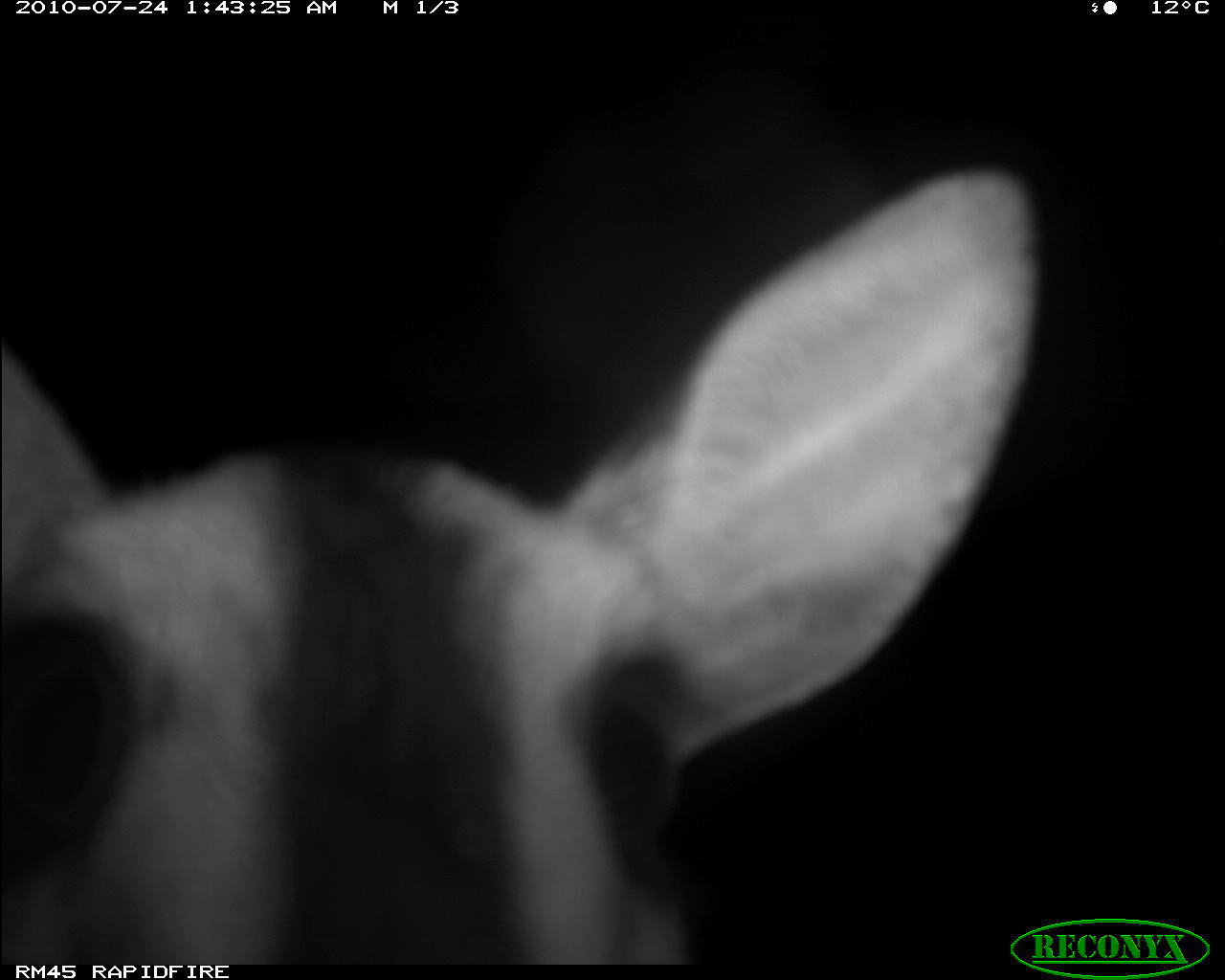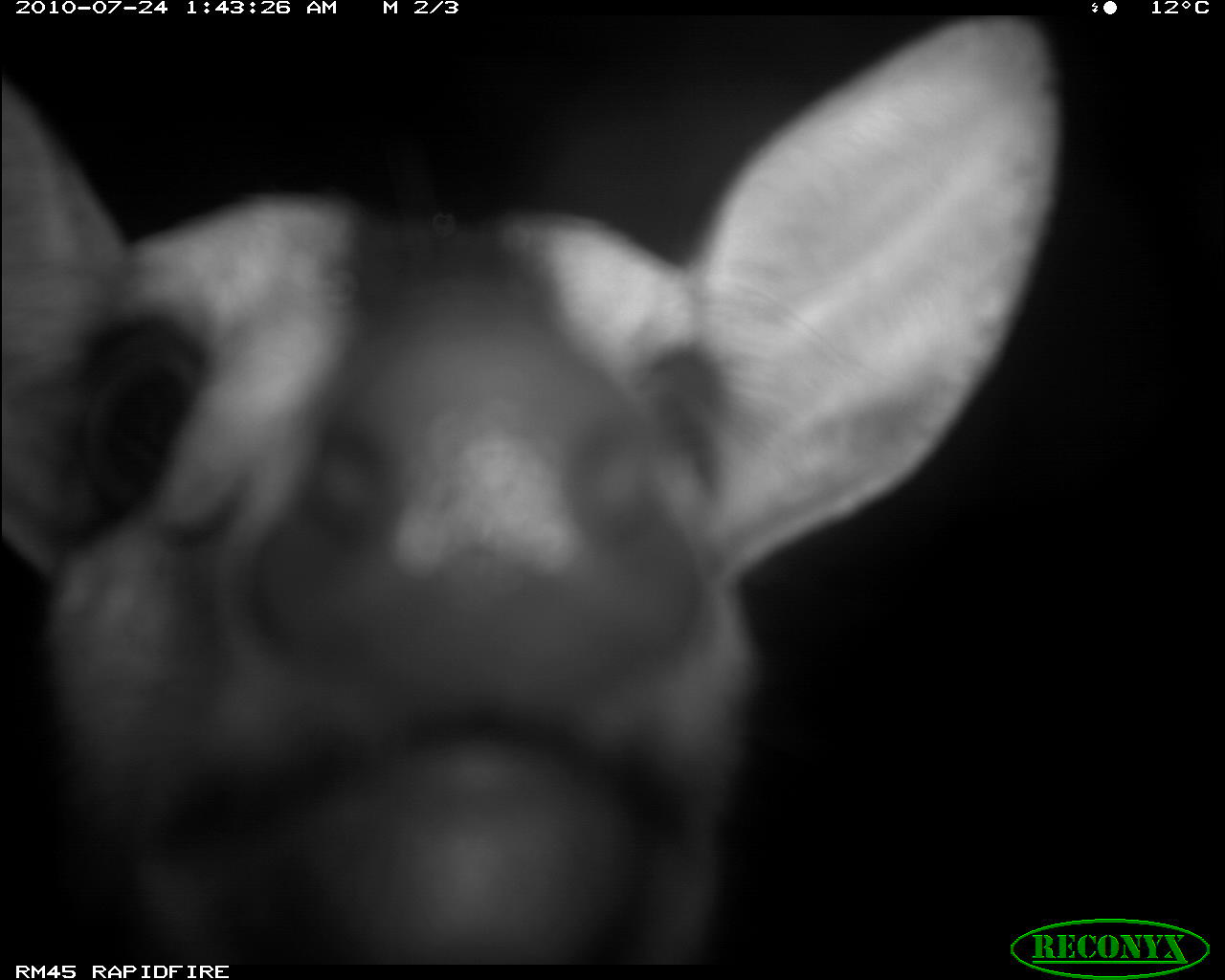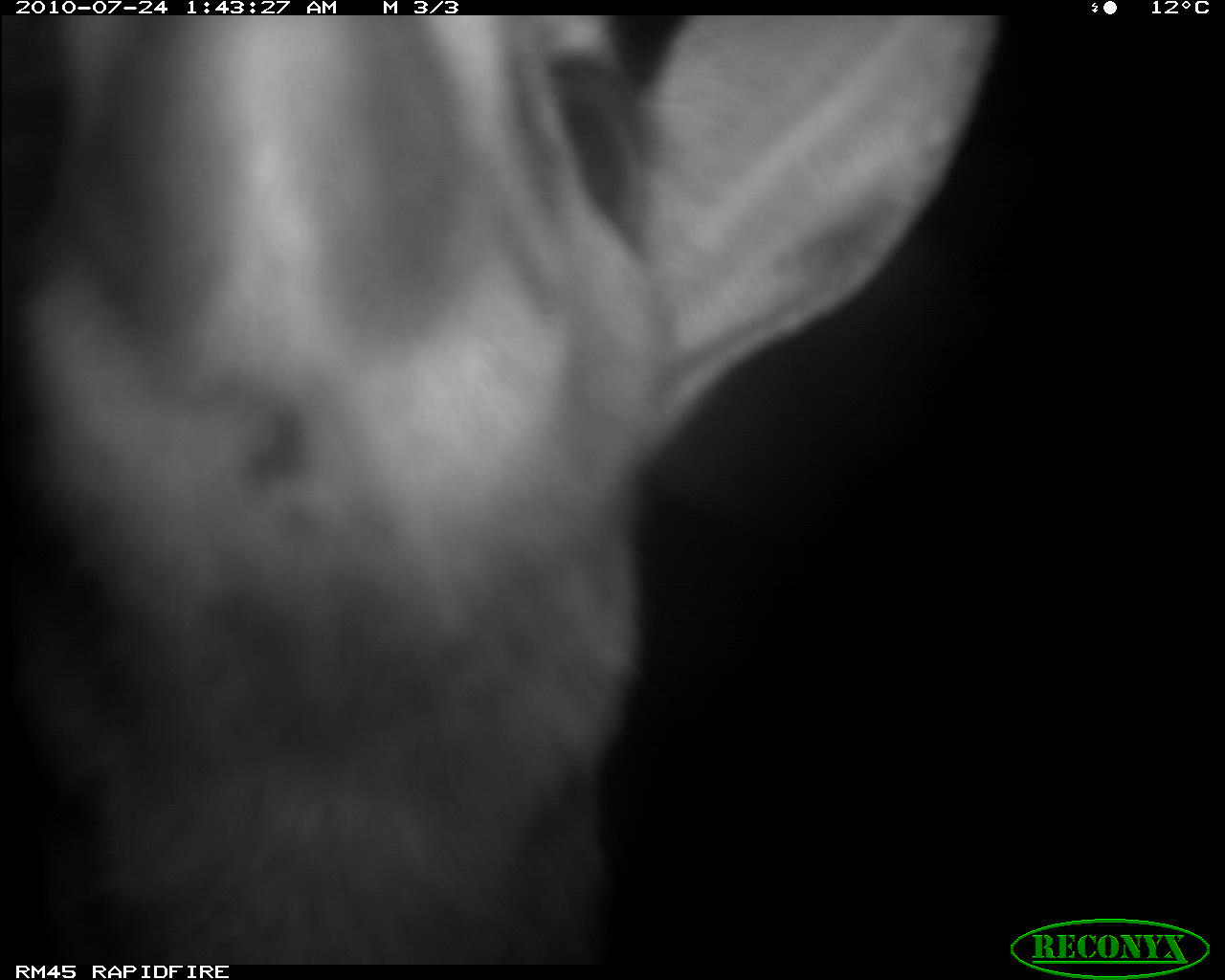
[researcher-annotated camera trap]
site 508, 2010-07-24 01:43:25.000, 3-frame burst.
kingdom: Animalia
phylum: Chordata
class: Mammalia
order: Artiodactyla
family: Bovidae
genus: Sylvicapra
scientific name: Sylvicapra grimmia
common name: bush duiker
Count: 1.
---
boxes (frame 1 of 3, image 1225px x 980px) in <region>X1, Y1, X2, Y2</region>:
sylvicapra grimmia: <region>0, 152, 1035, 965</region>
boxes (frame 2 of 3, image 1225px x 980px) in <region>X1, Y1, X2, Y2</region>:
sylvicapra grimmia: <region>0, 17, 1060, 978</region>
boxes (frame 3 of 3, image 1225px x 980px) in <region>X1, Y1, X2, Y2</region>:
sylvicapra grimmia: <region>2, 13, 997, 965</region>